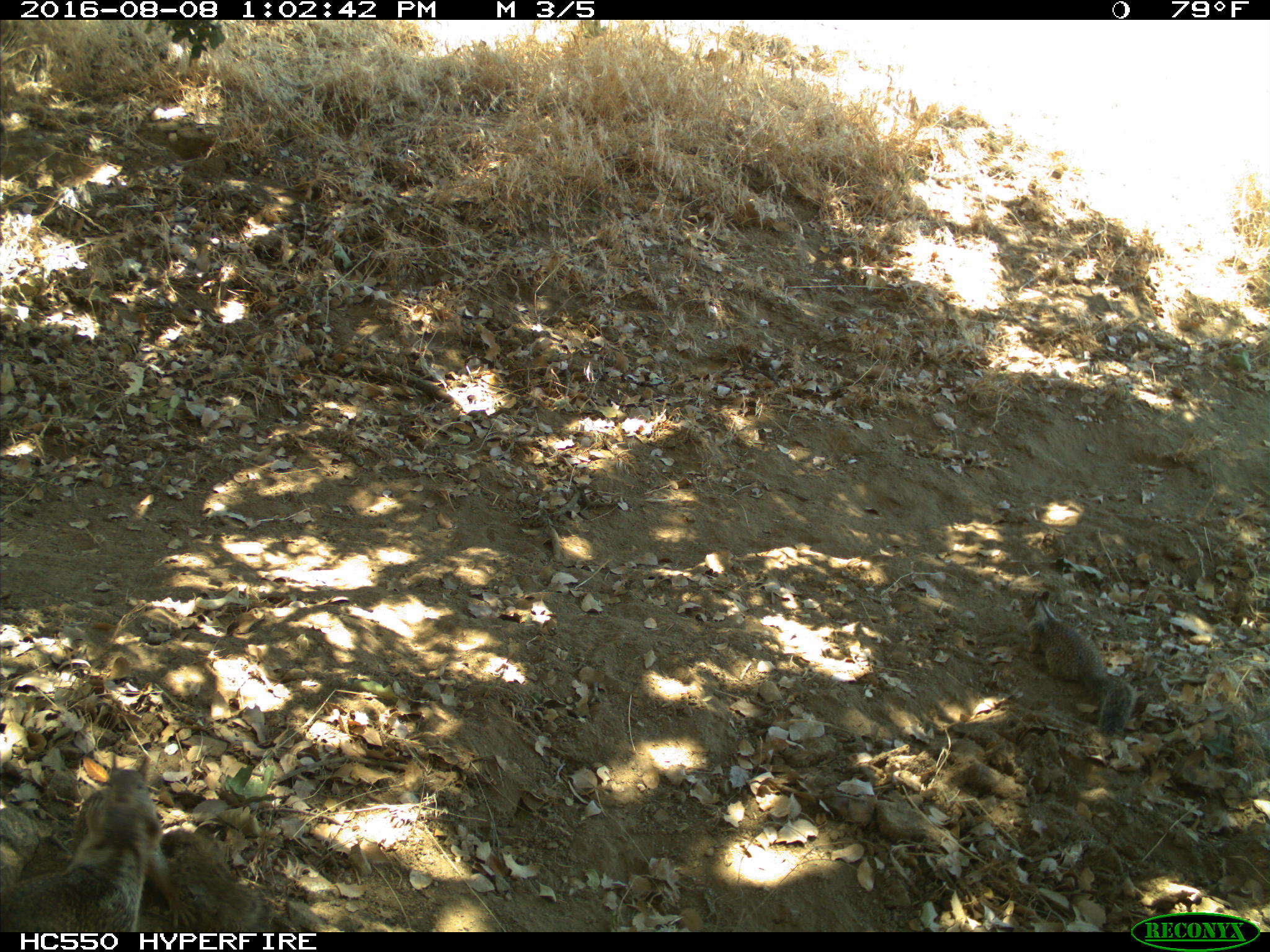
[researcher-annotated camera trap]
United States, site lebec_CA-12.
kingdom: Animalia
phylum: Chordata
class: Mammalia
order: Rodentia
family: Sciuridae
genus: Otospermophilus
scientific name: Otospermophilus beecheyi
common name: california ground squirrel